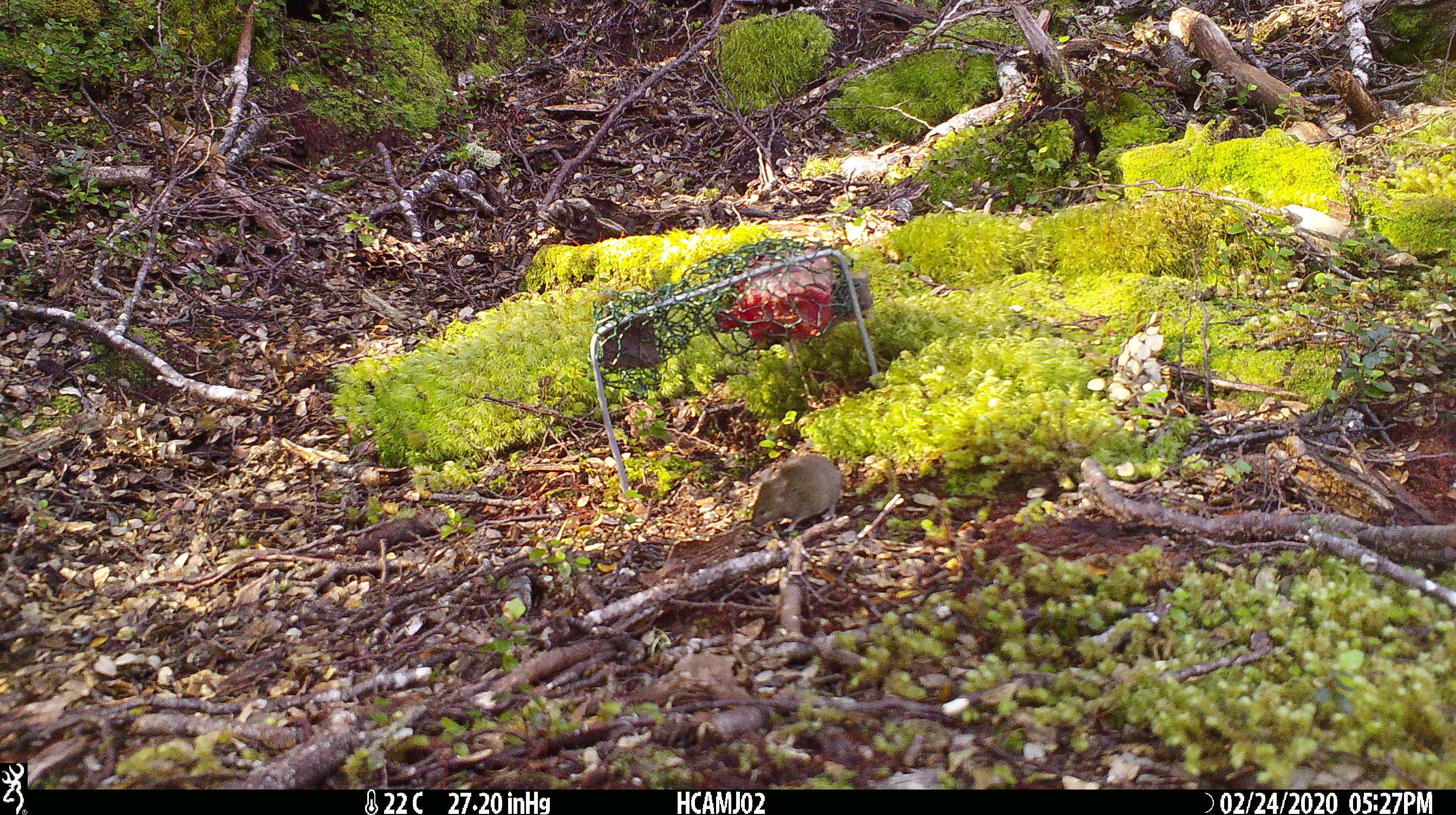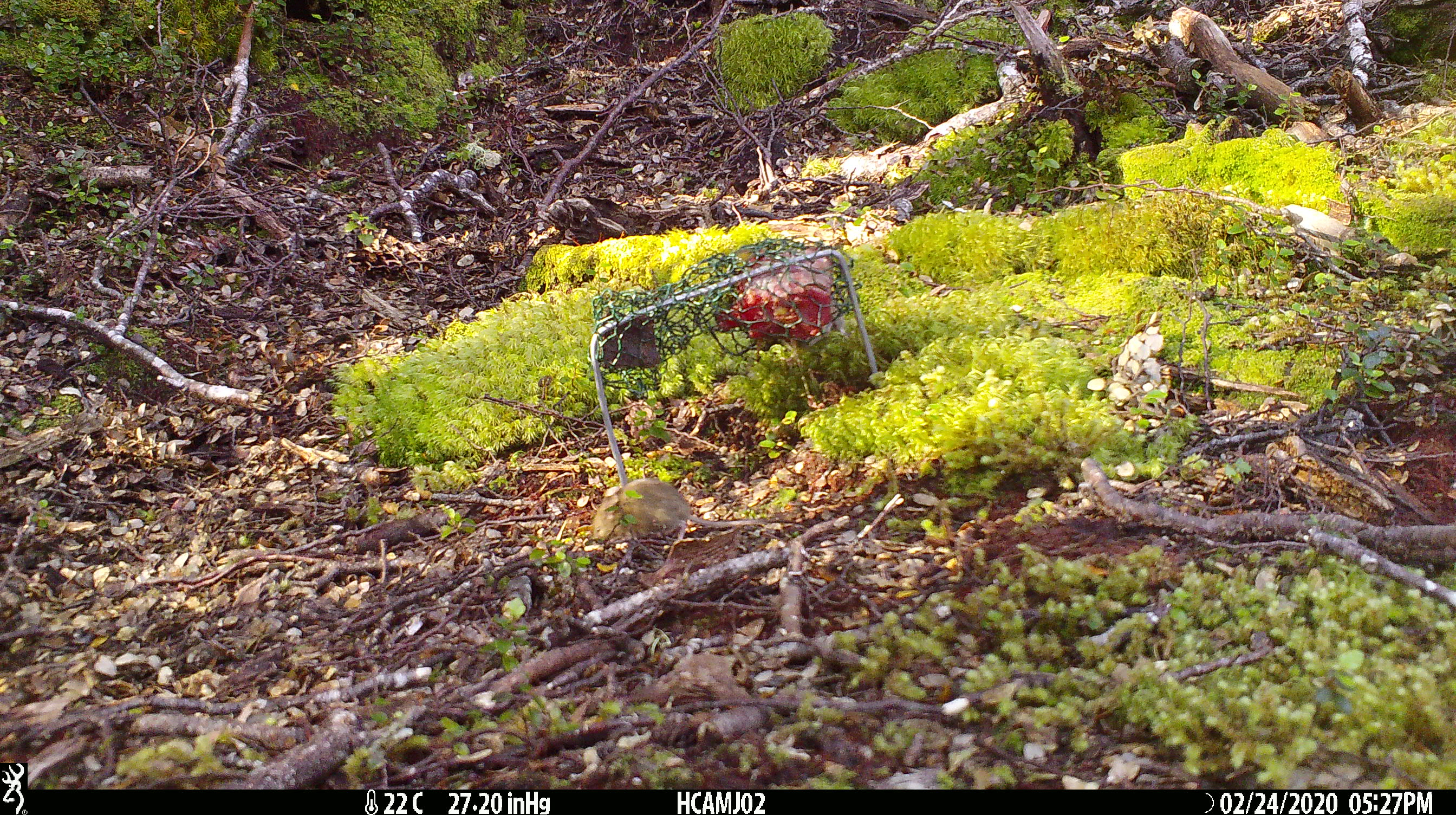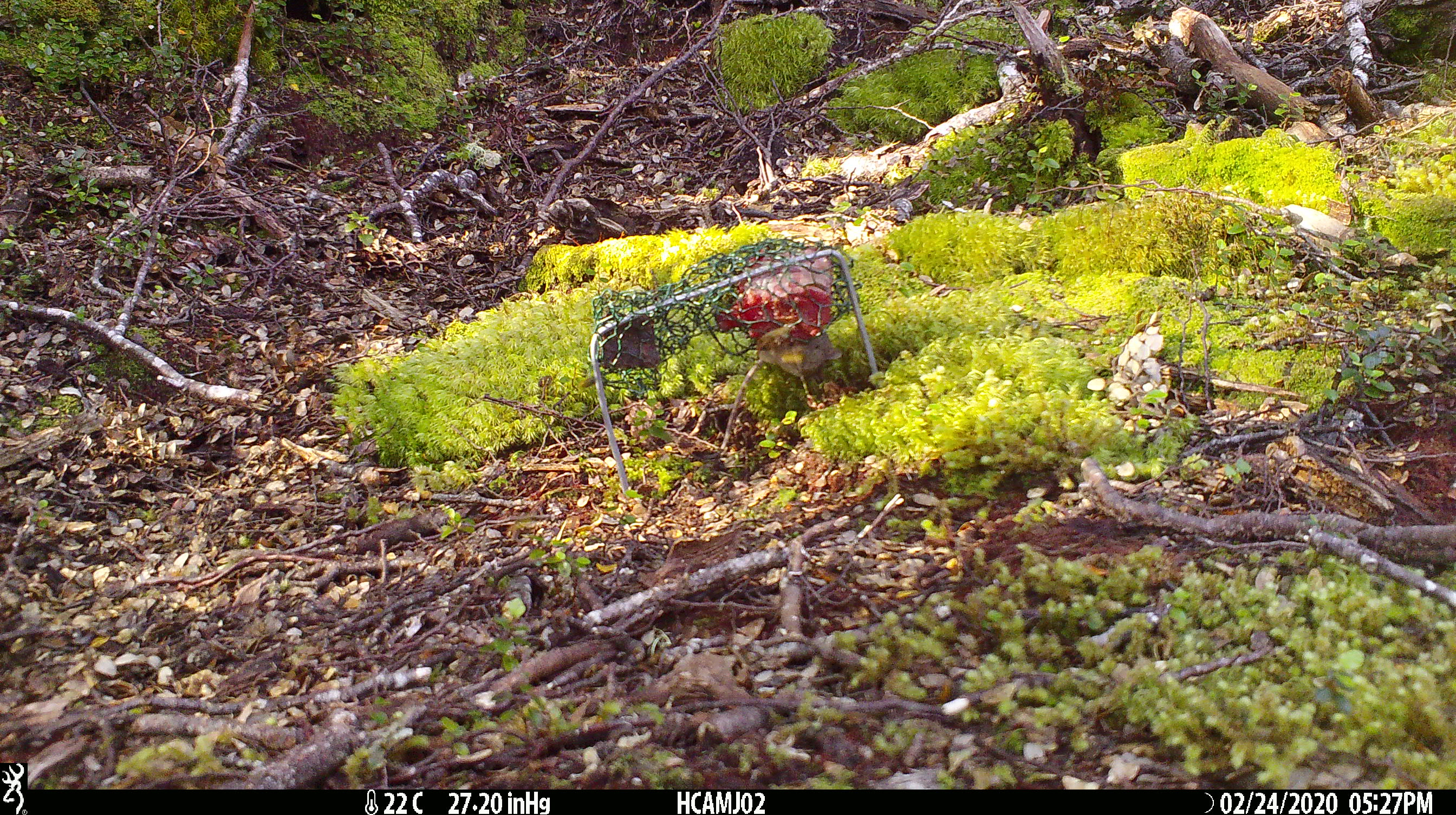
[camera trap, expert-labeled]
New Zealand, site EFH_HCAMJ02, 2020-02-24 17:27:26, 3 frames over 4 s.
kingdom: Animalia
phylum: Chordata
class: Mammalia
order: Rodentia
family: Muridae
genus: Mus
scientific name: Mus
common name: mouse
Mouse (Mus).